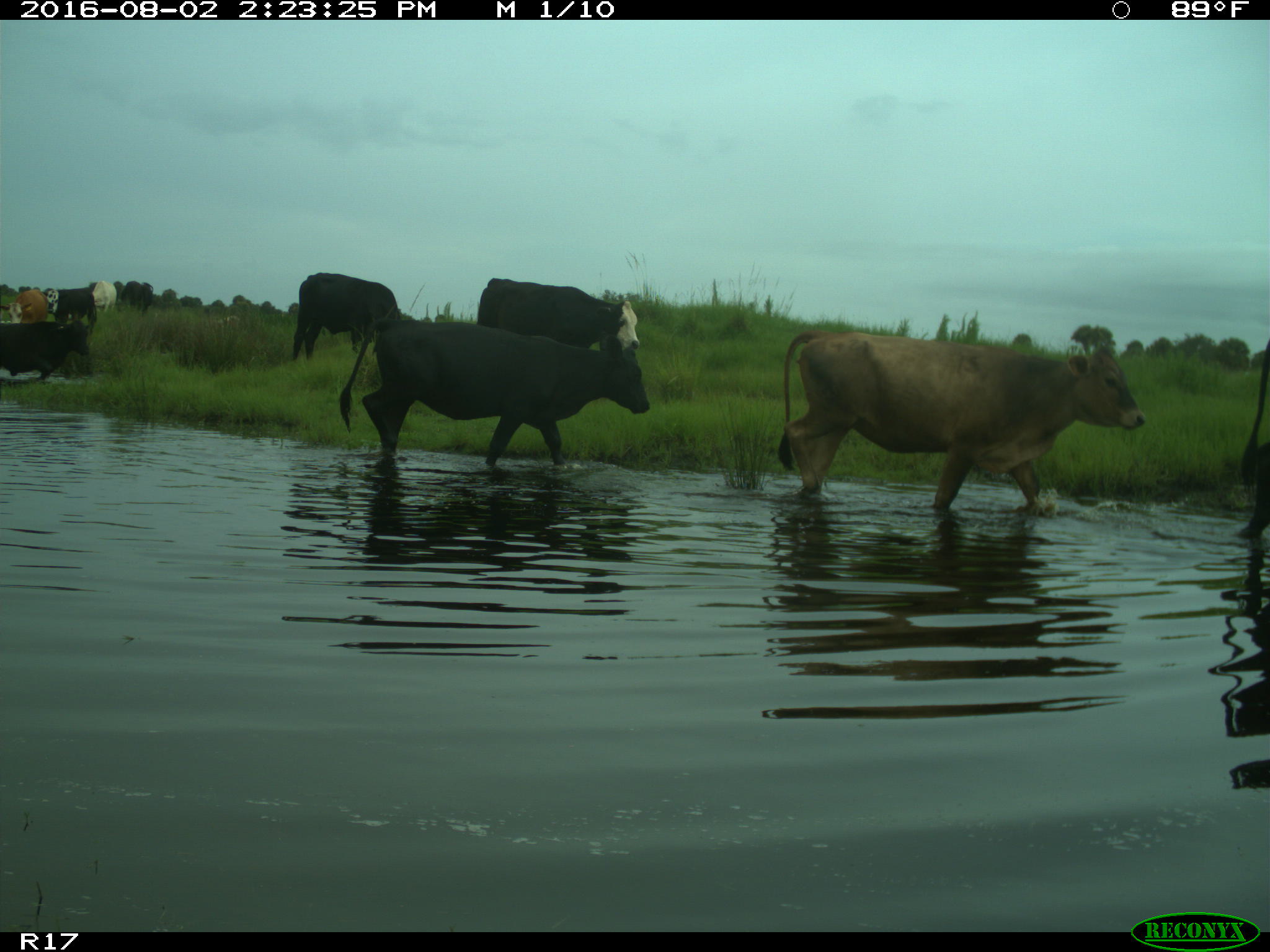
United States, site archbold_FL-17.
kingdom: Animalia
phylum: Chordata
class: Mammalia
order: Artiodactyla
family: Bovidae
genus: Bos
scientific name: Bos taurus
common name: domestic cow